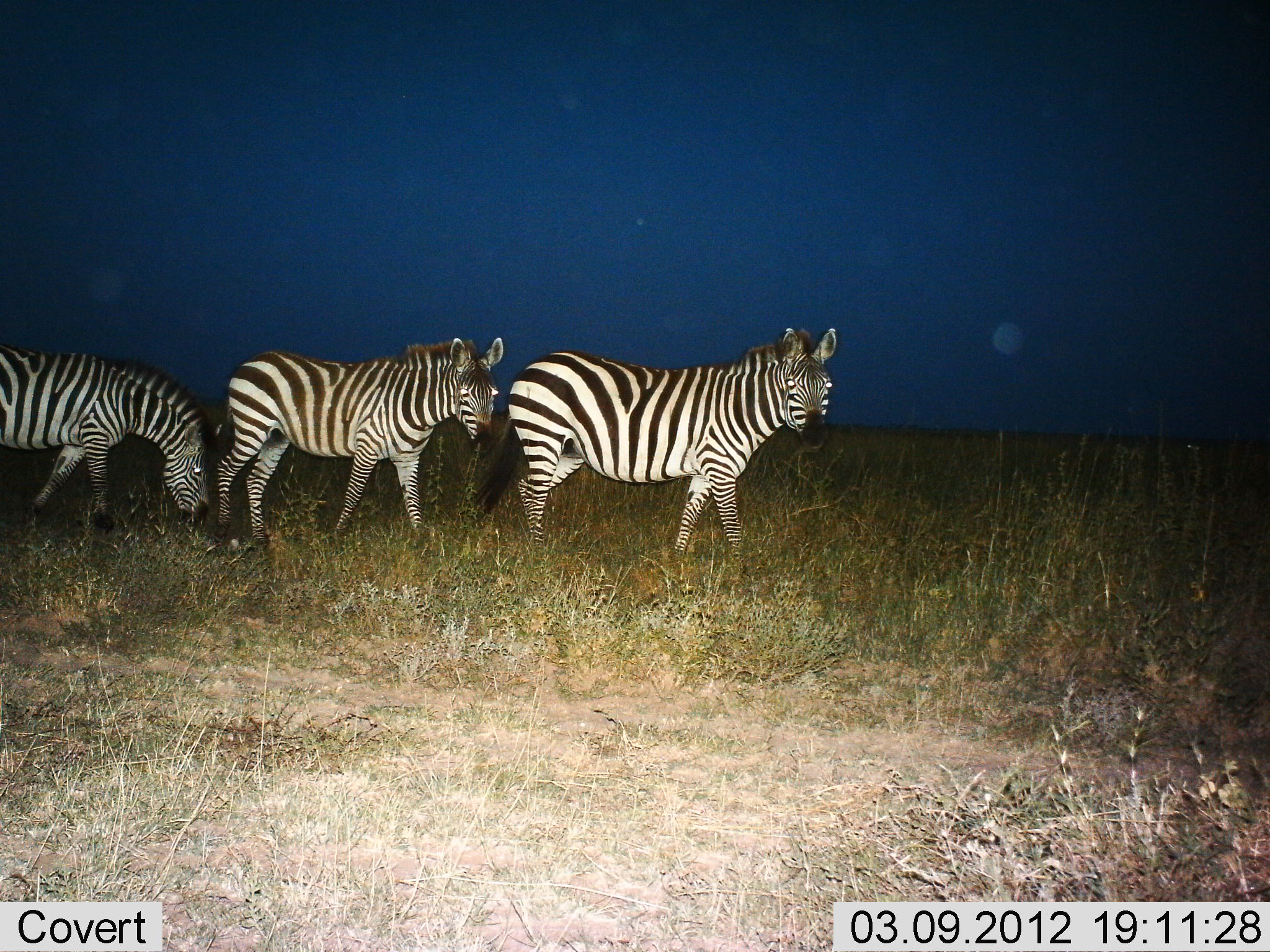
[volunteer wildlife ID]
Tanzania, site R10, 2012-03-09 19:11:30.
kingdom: Animalia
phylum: Chordata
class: Mammalia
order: Perissodactyla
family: Equidae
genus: Equus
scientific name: Equus quagga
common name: plains zebra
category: zebra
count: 3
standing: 48%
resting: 0%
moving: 64%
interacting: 0%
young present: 0%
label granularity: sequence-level